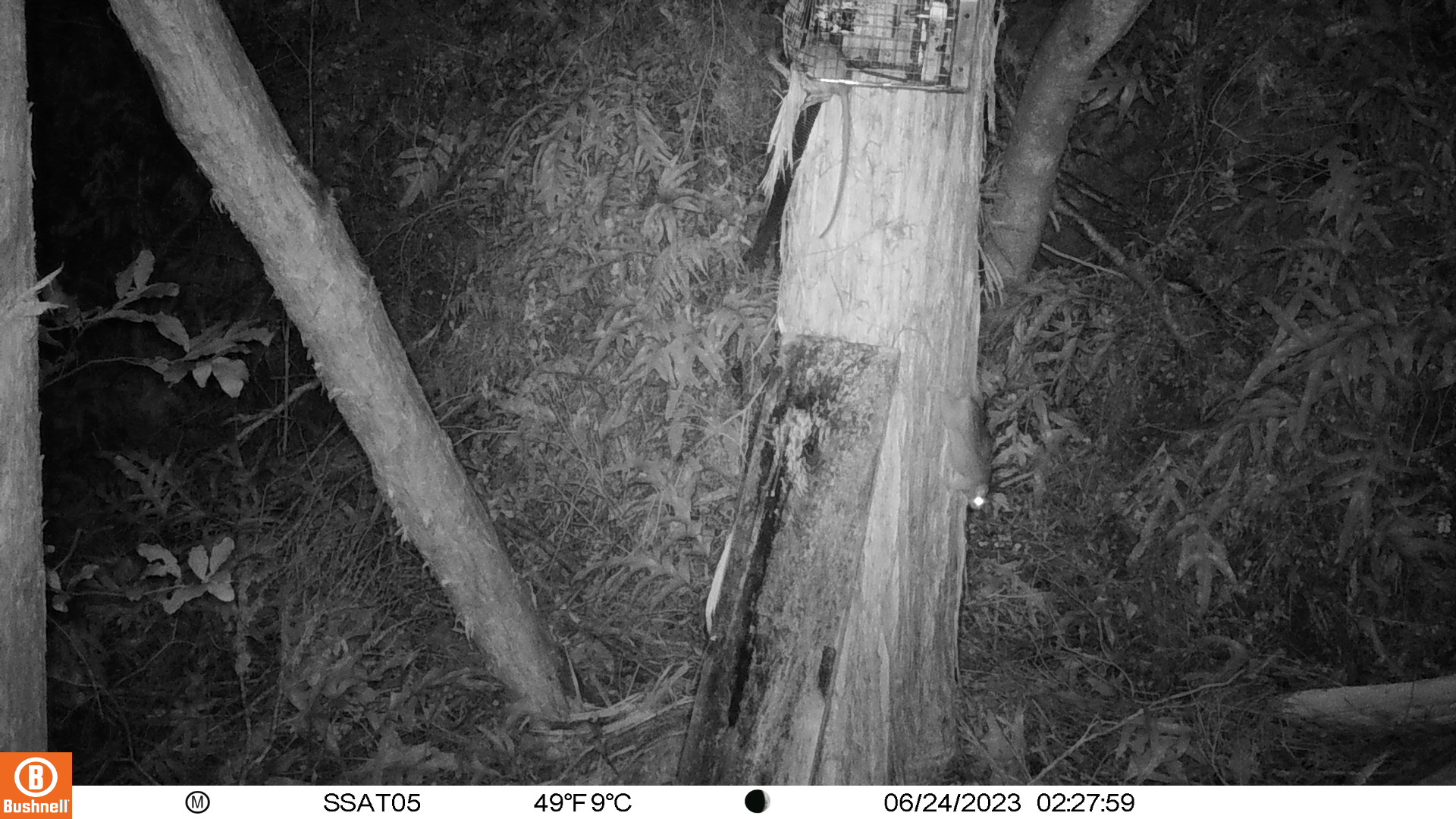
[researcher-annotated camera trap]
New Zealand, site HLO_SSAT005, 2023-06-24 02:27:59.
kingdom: Animalia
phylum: Chordata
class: Mammalia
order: Rodentia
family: Muridae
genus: Rattus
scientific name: Rattus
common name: rat